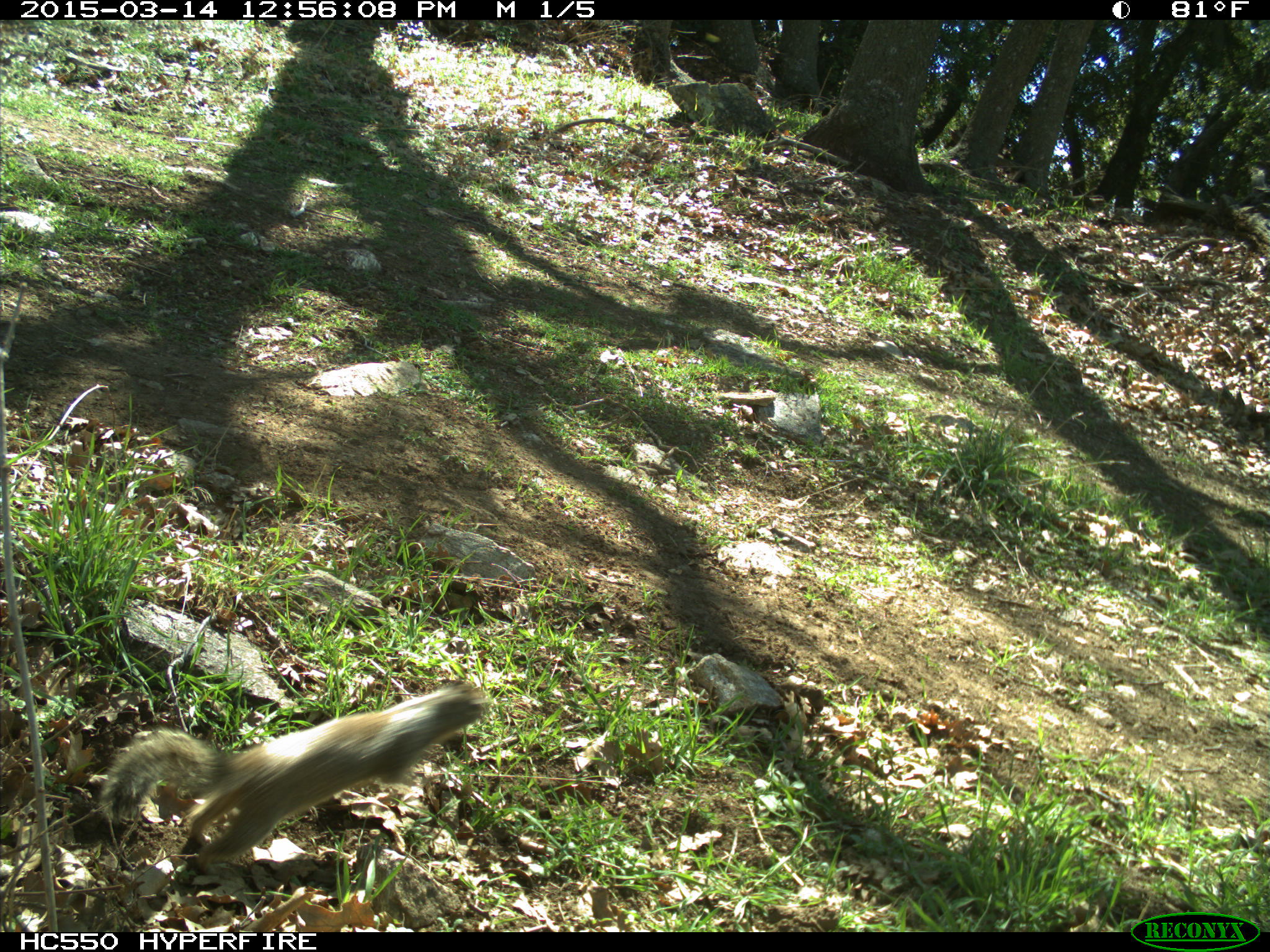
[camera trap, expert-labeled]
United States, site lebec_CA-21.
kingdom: Animalia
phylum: Chordata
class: Mammalia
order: Rodentia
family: Sciuridae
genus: Otospermophilus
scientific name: Otospermophilus beecheyi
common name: california ground squirrel